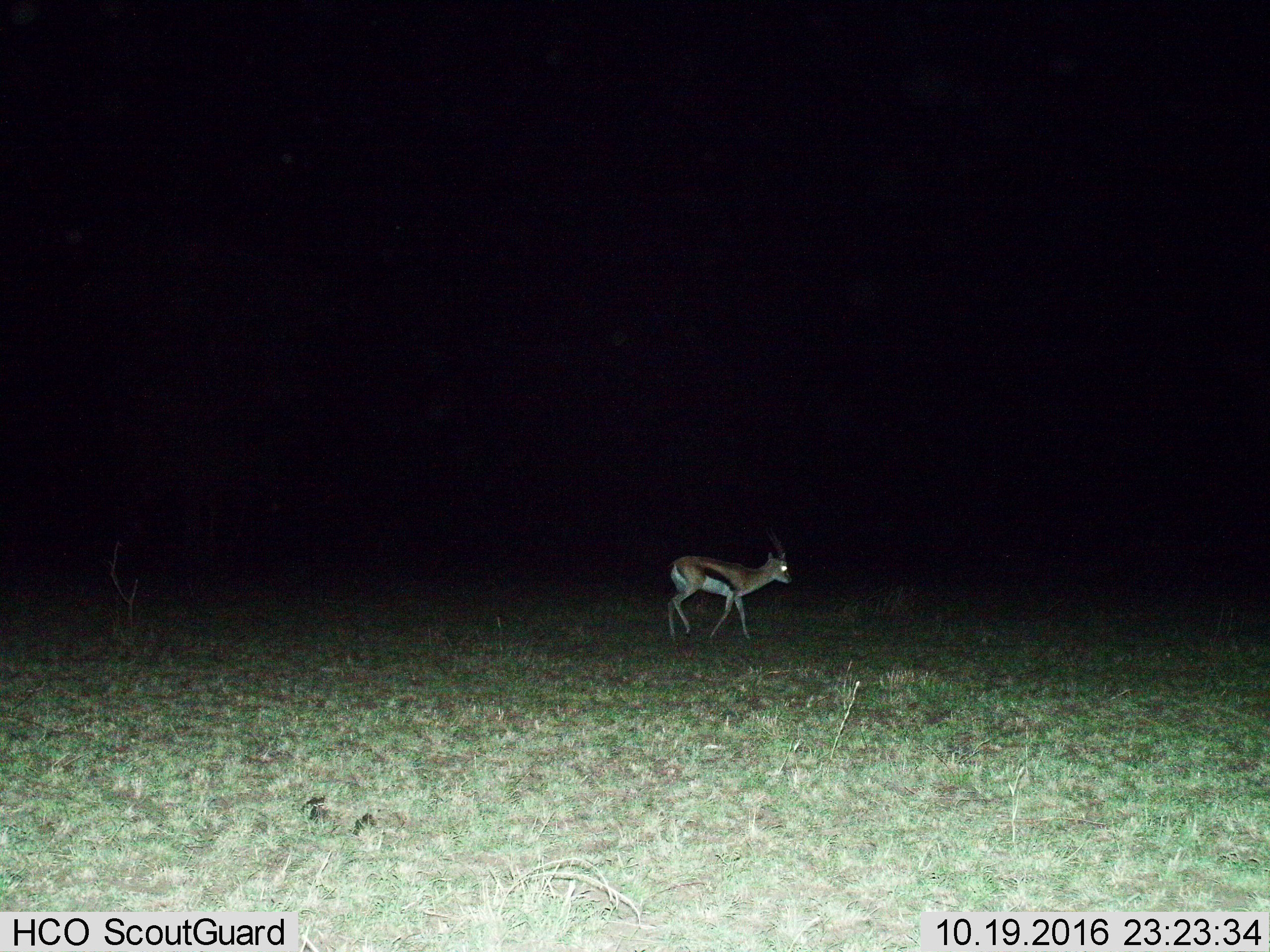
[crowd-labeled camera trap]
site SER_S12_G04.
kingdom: Animalia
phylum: Chordata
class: Mammalia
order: Artiodactyla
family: Bovidae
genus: Eudorcas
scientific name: Eudorcas thomsonii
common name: thomson's gazelle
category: gazellethomsons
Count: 1.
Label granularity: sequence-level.